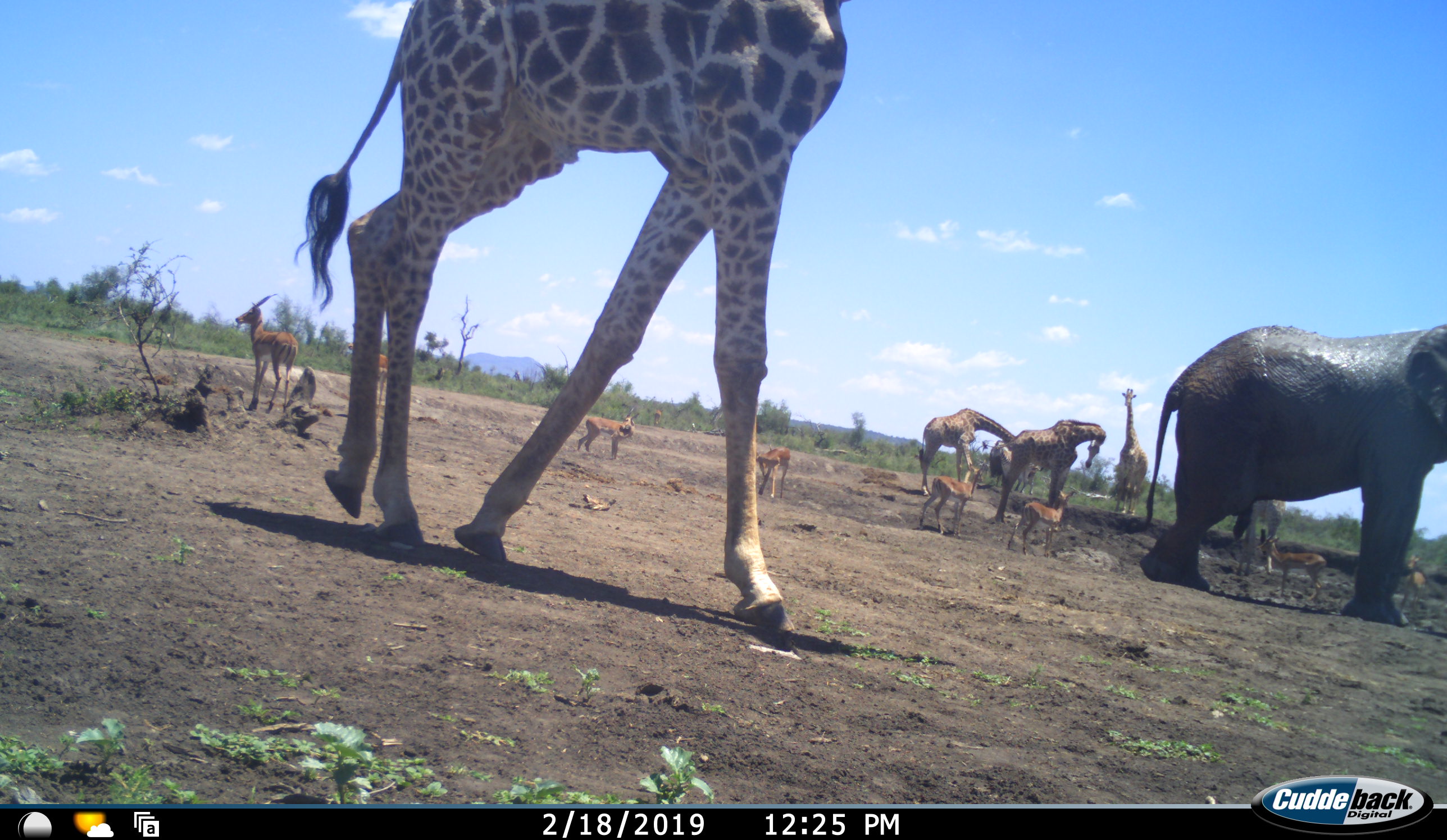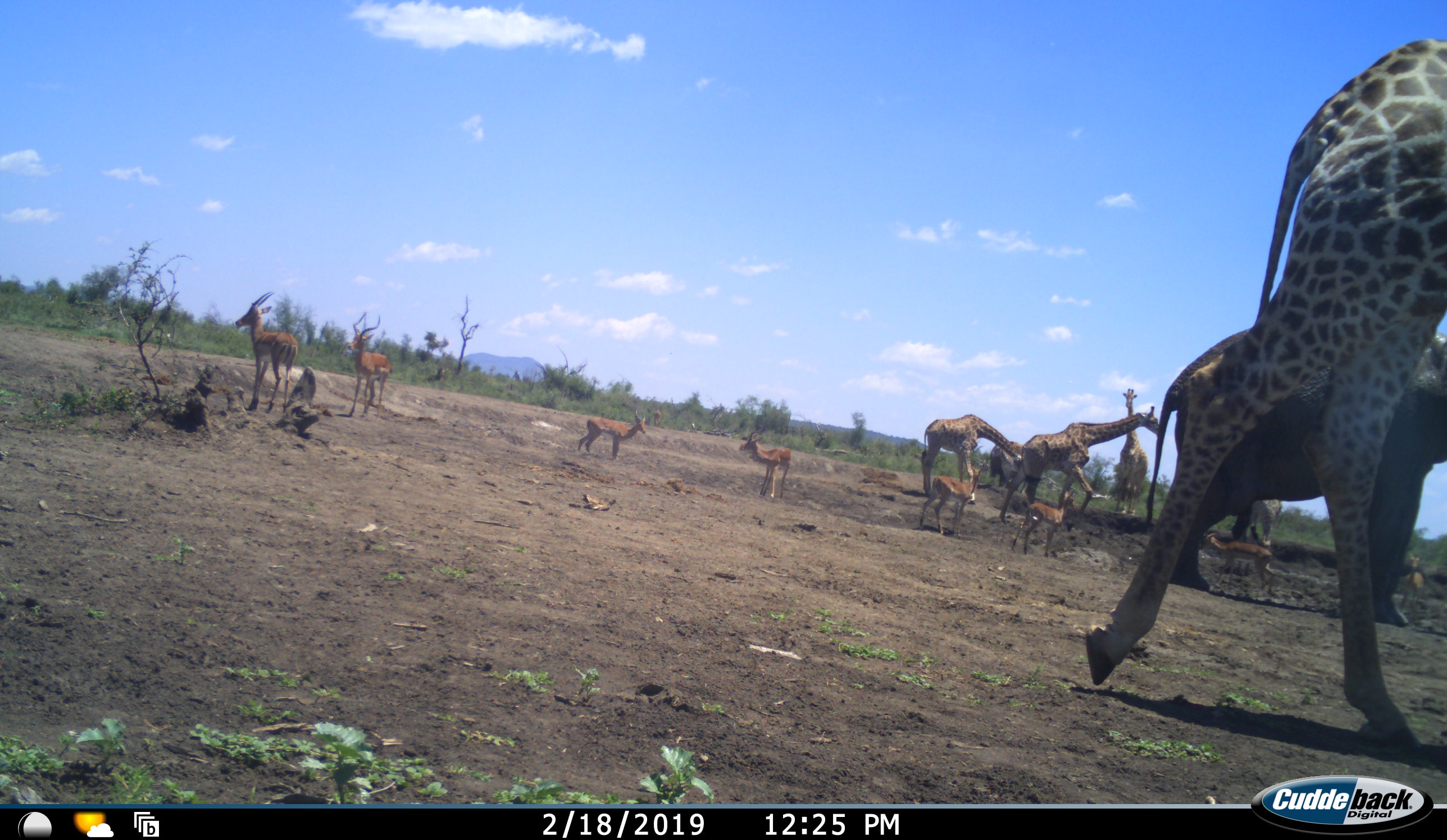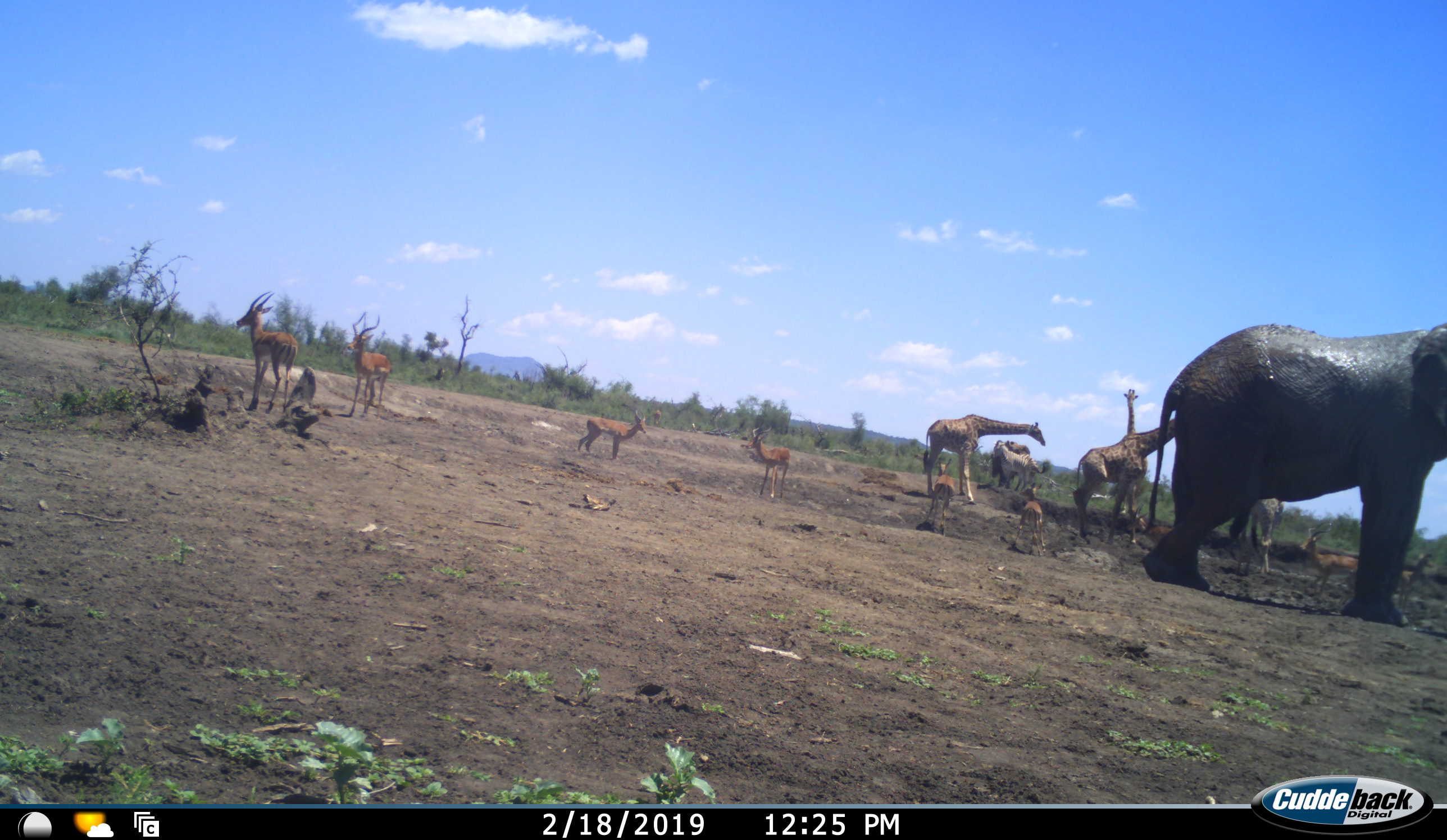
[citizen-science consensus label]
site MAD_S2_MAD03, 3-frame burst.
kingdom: Animalia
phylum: Chordata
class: Mammalia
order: Proboscidea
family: Elephantidae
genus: Loxodonta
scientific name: Loxodonta africana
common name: african bush elephant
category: elephant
Elephant (african bush elephant) (Loxodonta africana), count 1. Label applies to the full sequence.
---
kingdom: Animalia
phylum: Chordata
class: Mammalia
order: Artiodactyla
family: Giraffidae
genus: Giraffa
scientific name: Giraffa camelopardalis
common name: giraffe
Giraffe (Giraffa camelopardalis), count 4. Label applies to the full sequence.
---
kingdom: Animalia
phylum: Chordata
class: Mammalia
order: Artiodactyla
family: Bovidae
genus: Aepyceros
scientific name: Aepyceros melampus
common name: impala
Impala (Aepyceros melampus), count 8. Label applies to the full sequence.